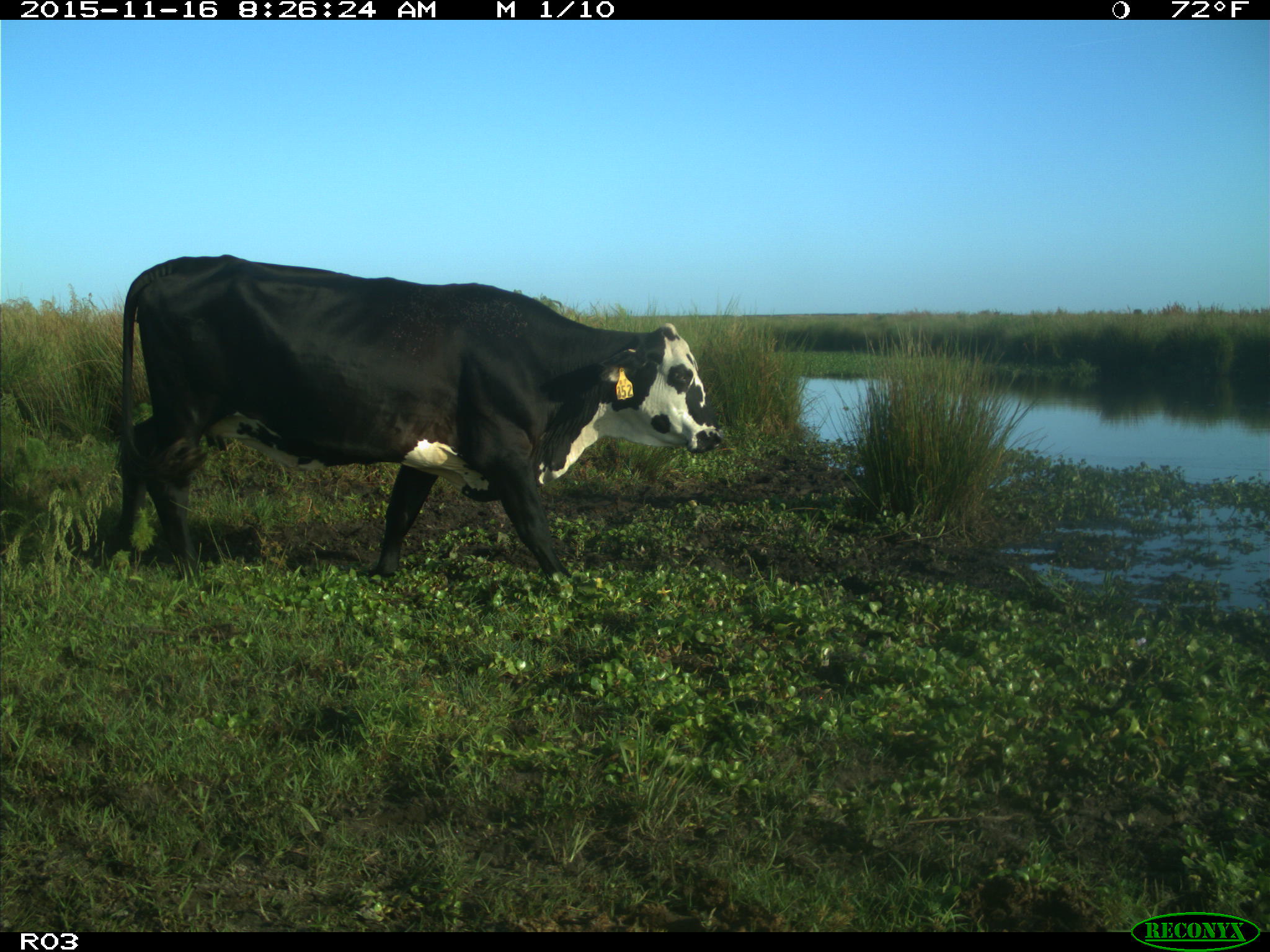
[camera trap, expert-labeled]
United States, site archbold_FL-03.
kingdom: Animalia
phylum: Chordata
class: Mammalia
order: Artiodactyla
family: Bovidae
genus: Bos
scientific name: Bos taurus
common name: domestic cow